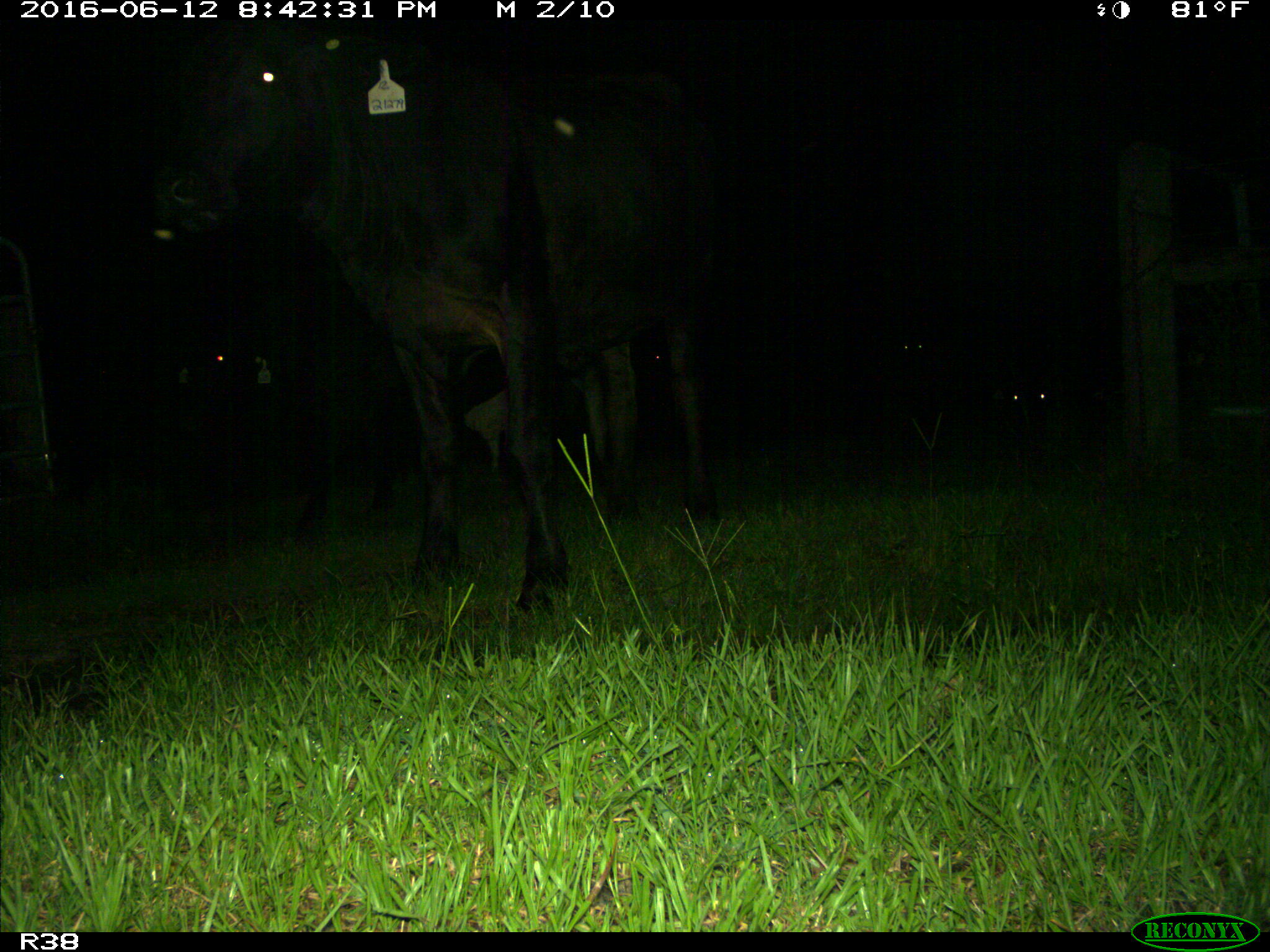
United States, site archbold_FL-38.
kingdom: Animalia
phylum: Chordata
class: Mammalia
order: Artiodactyla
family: Bovidae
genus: Bos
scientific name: Bos taurus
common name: domestic cow